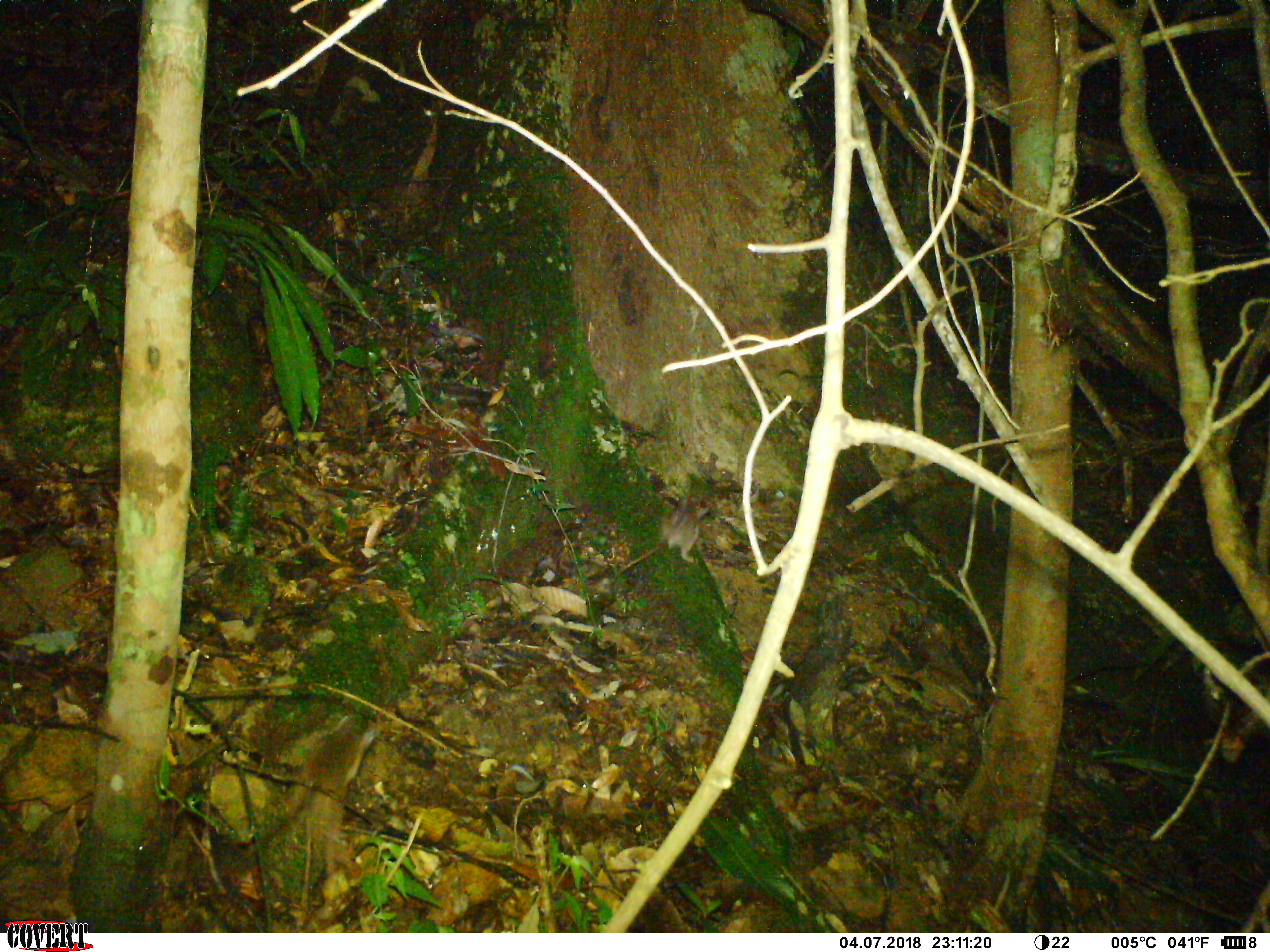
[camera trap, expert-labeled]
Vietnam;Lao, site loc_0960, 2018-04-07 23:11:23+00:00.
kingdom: Animalia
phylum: Chordata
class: Mammalia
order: Rodentia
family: Muridae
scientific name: Muridae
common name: old-world mice and rats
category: unidentified murid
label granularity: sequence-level